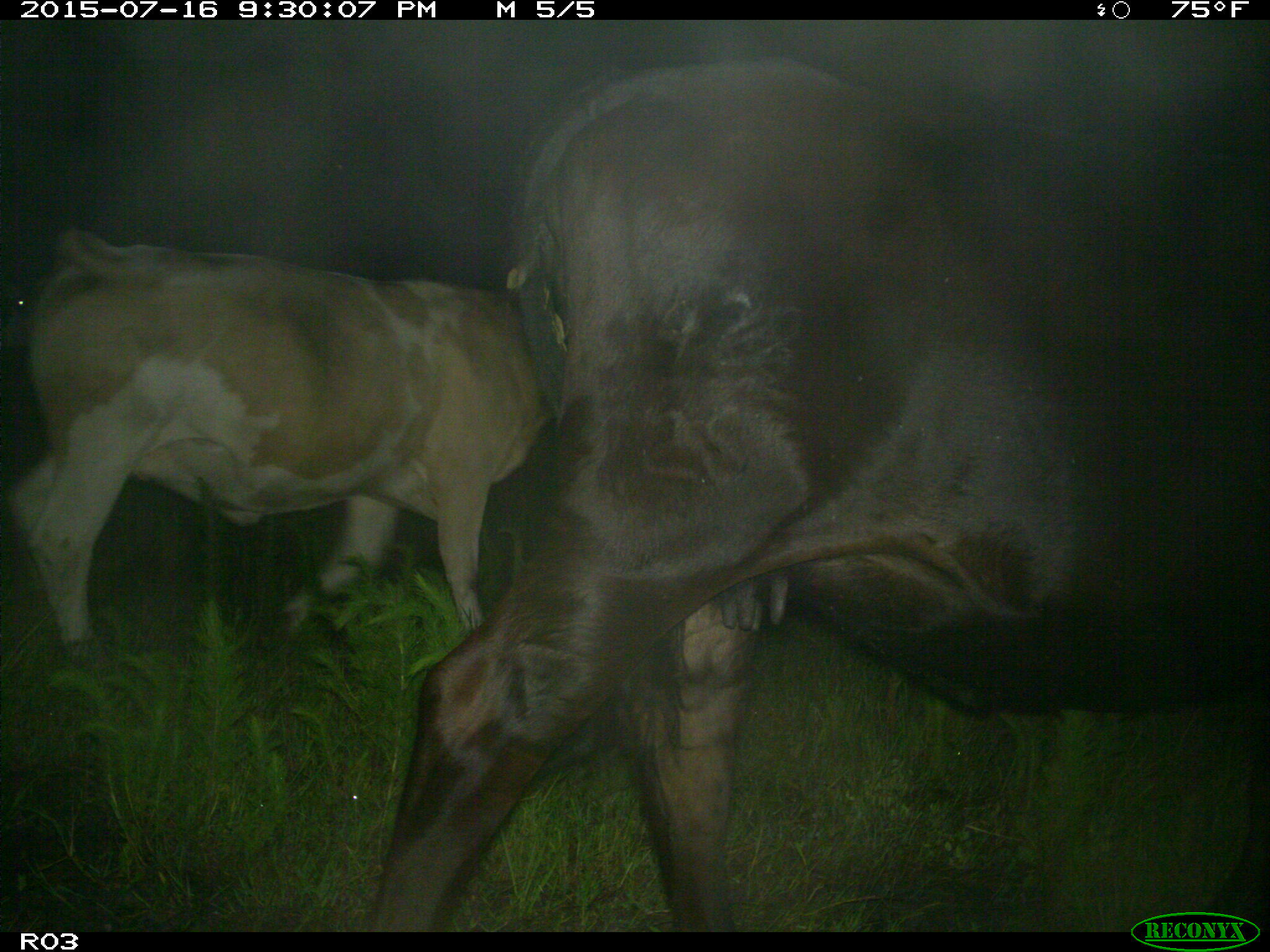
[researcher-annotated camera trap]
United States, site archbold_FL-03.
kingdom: Animalia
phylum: Chordata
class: Mammalia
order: Artiodactyla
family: Bovidae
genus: Bos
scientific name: Bos taurus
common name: domestic cow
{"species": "Bos taurus (domestic cow)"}